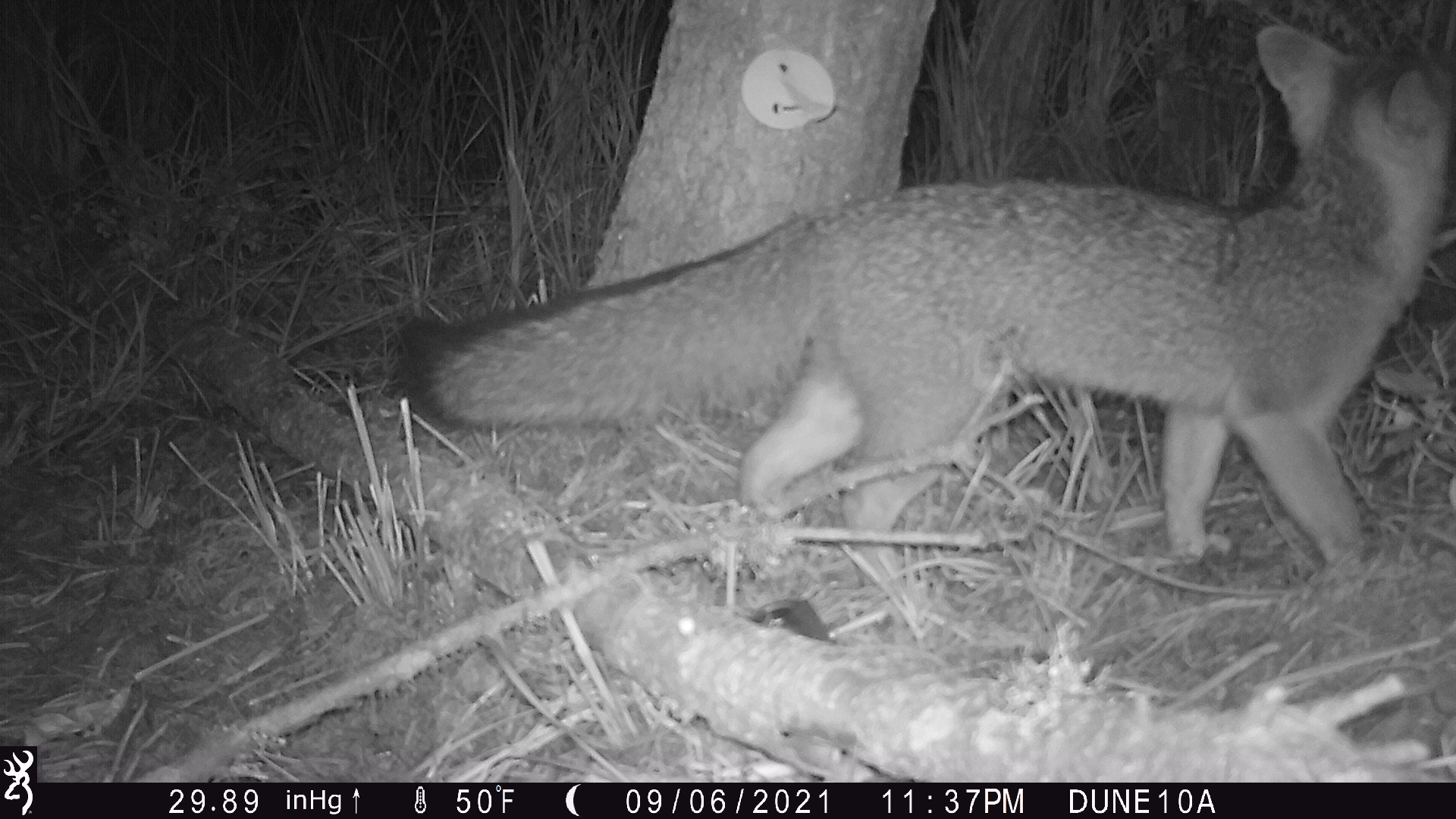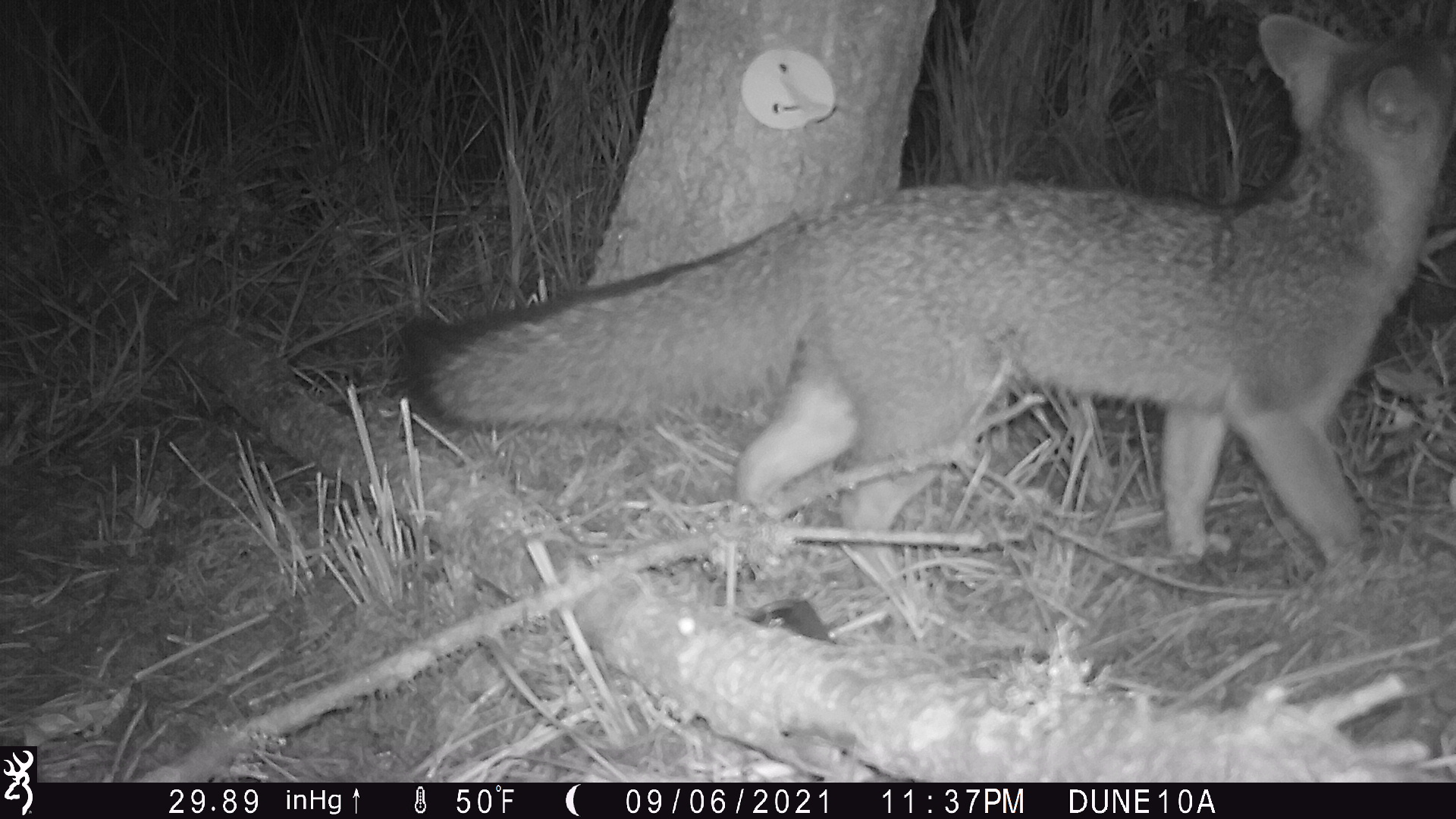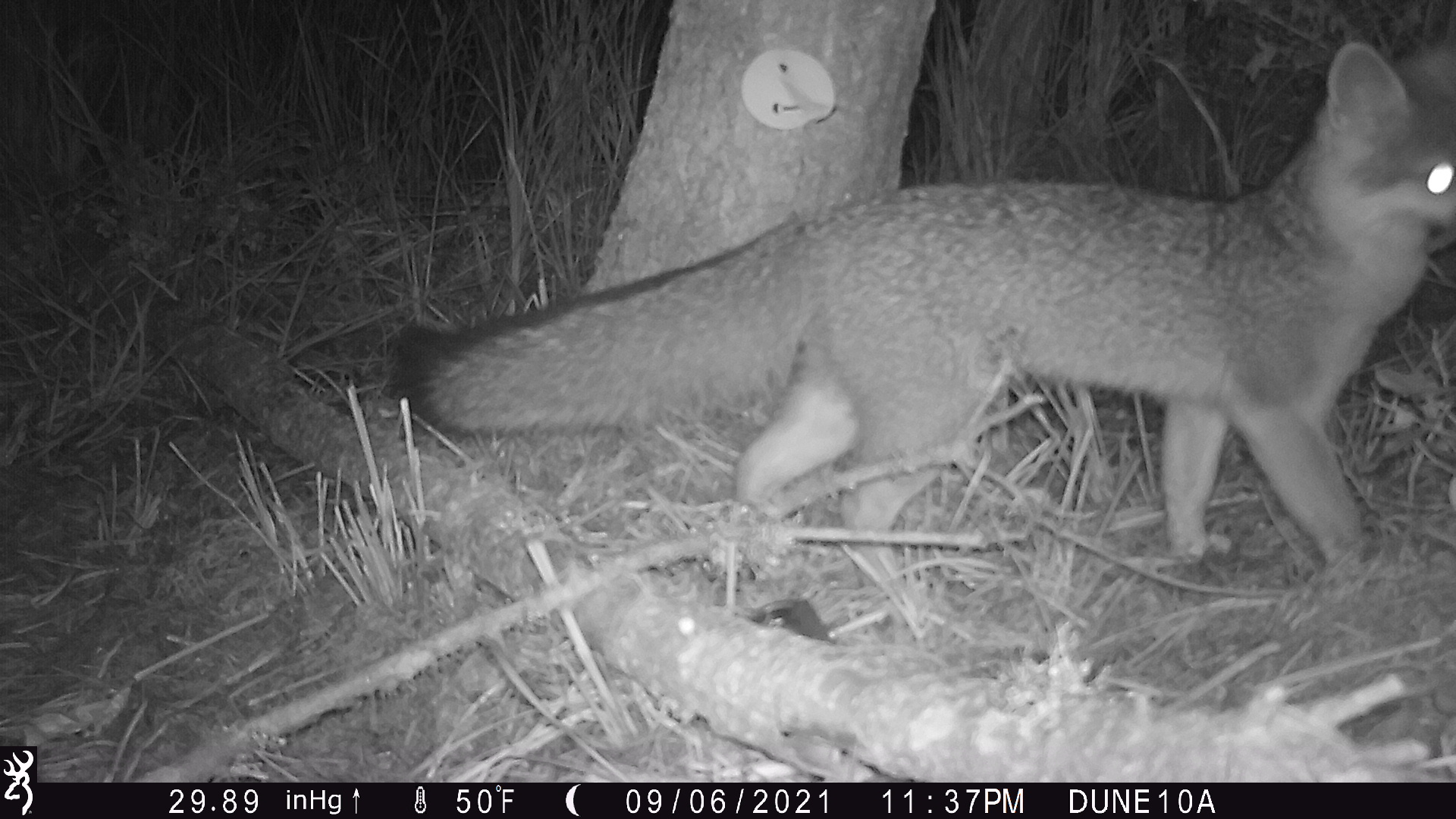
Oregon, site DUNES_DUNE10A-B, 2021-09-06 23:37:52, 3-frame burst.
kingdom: Animalia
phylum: Chordata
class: Mammalia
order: Carnivora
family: Canidae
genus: Urocyon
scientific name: Urocyon cinereoargenteus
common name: gray fox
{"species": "gray fox (Urocyon cinereoargenteus)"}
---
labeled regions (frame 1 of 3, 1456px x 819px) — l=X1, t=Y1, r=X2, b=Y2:
gray fox: l=349, t=6, r=1451, b=591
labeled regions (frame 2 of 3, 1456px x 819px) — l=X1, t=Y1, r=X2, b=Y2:
gray fox: l=372, t=8, r=1451, b=593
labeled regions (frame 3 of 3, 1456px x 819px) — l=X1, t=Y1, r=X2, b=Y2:
gray fox: l=370, t=28, r=1451, b=594